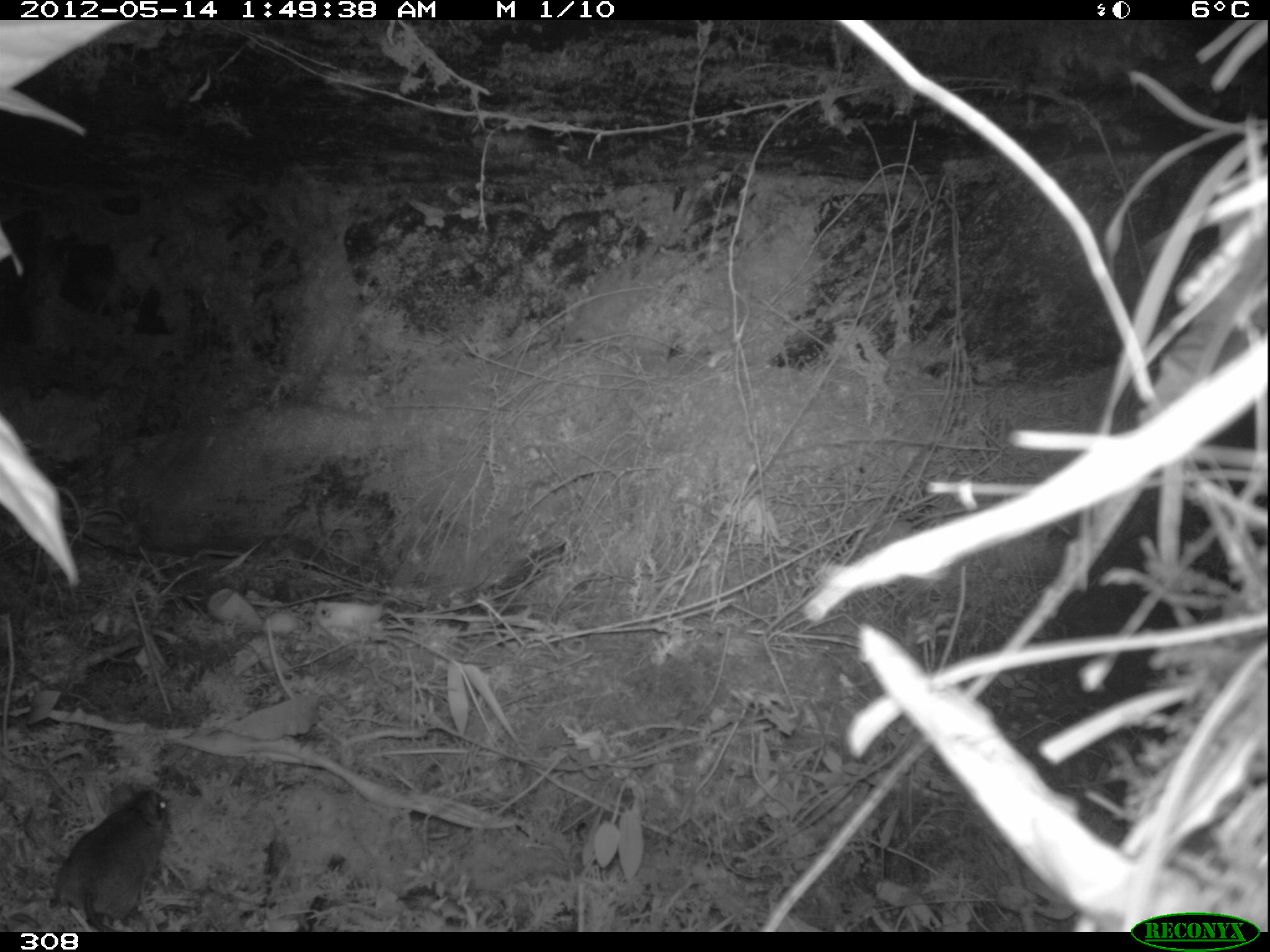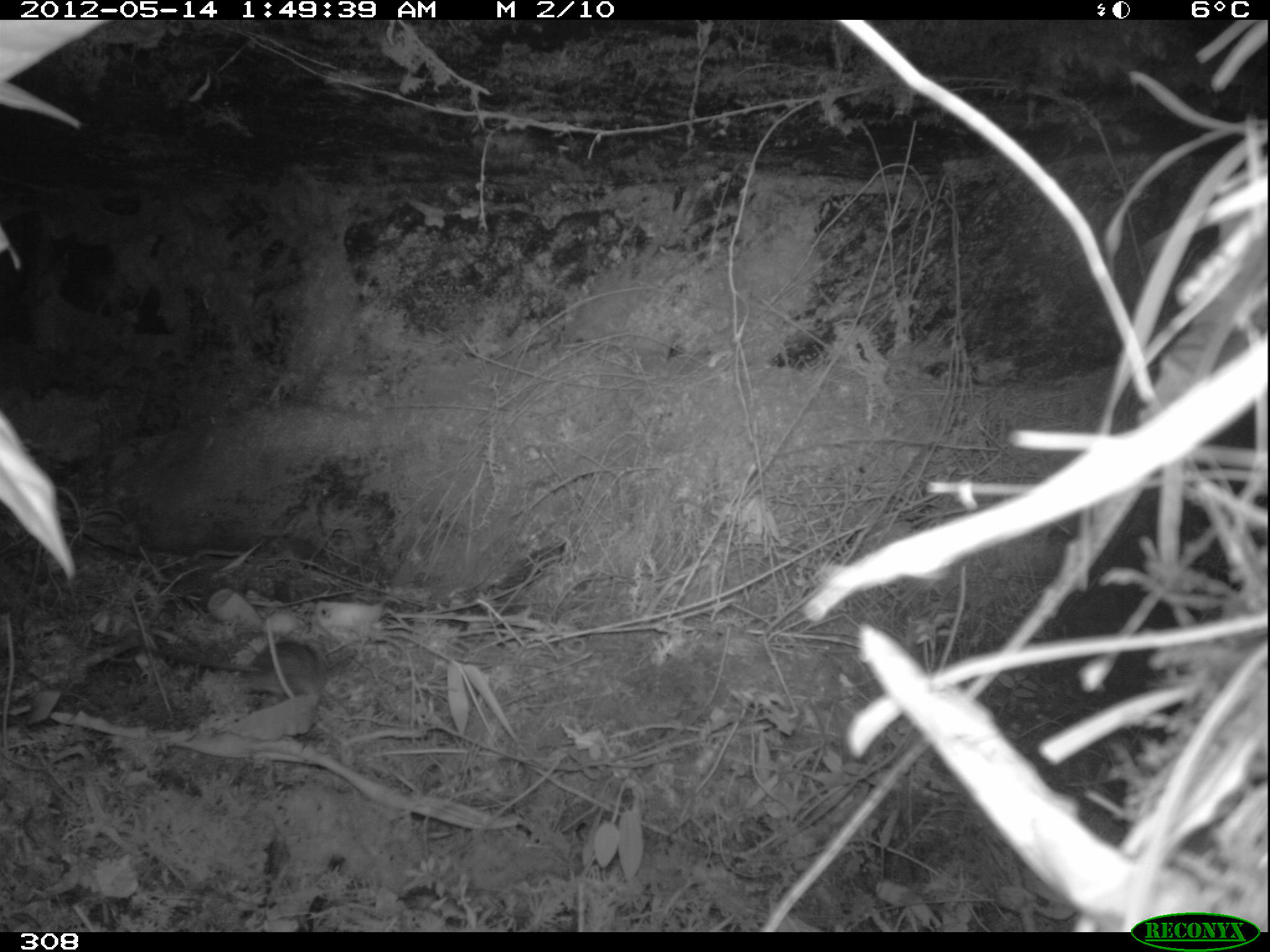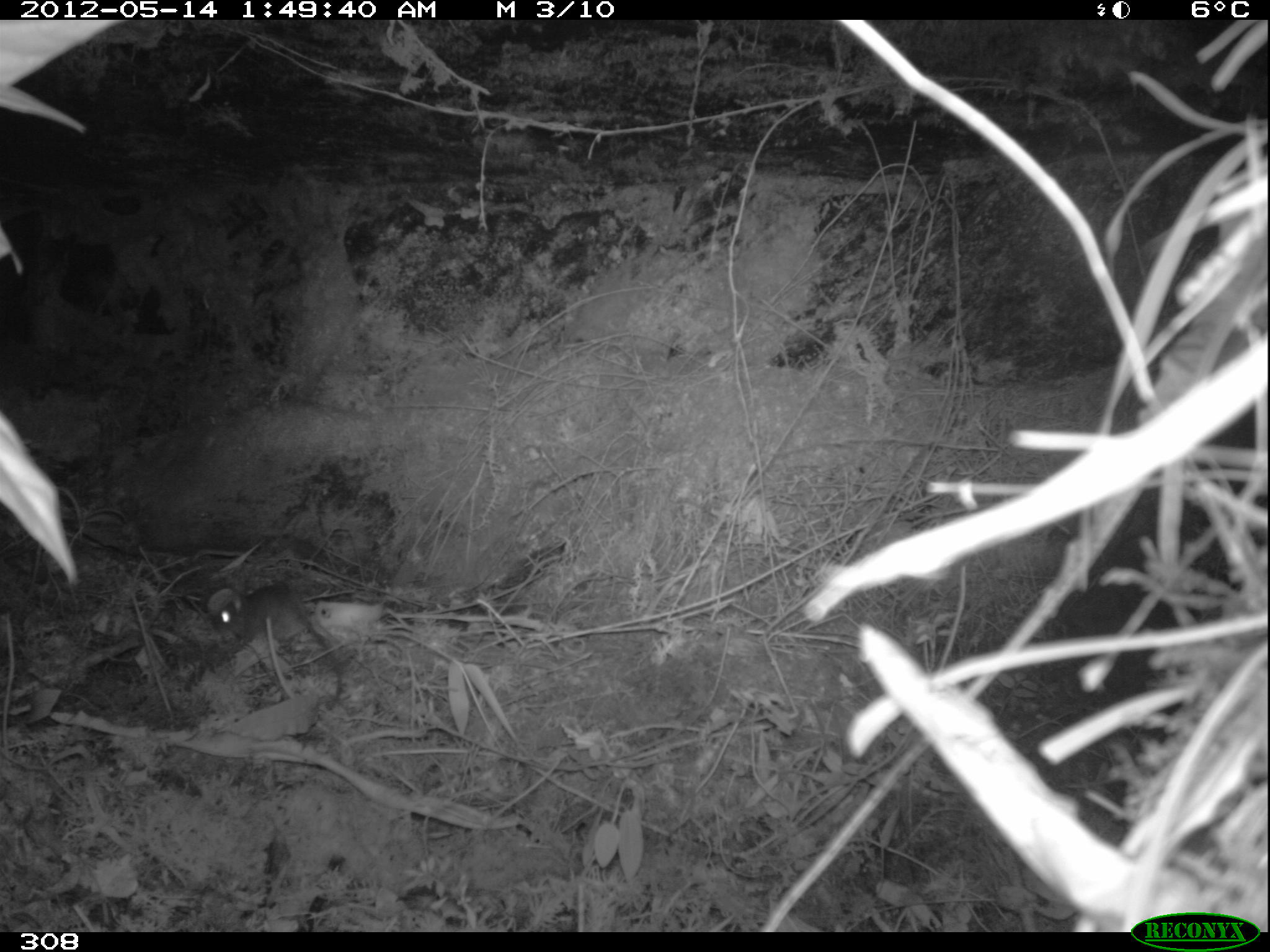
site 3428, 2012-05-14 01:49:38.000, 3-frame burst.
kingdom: Animalia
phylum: Chordata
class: Mammalia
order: Rodentia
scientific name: Rodentia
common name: rodents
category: unknown rodent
Unknown rodent (rodents) (Rodentia).